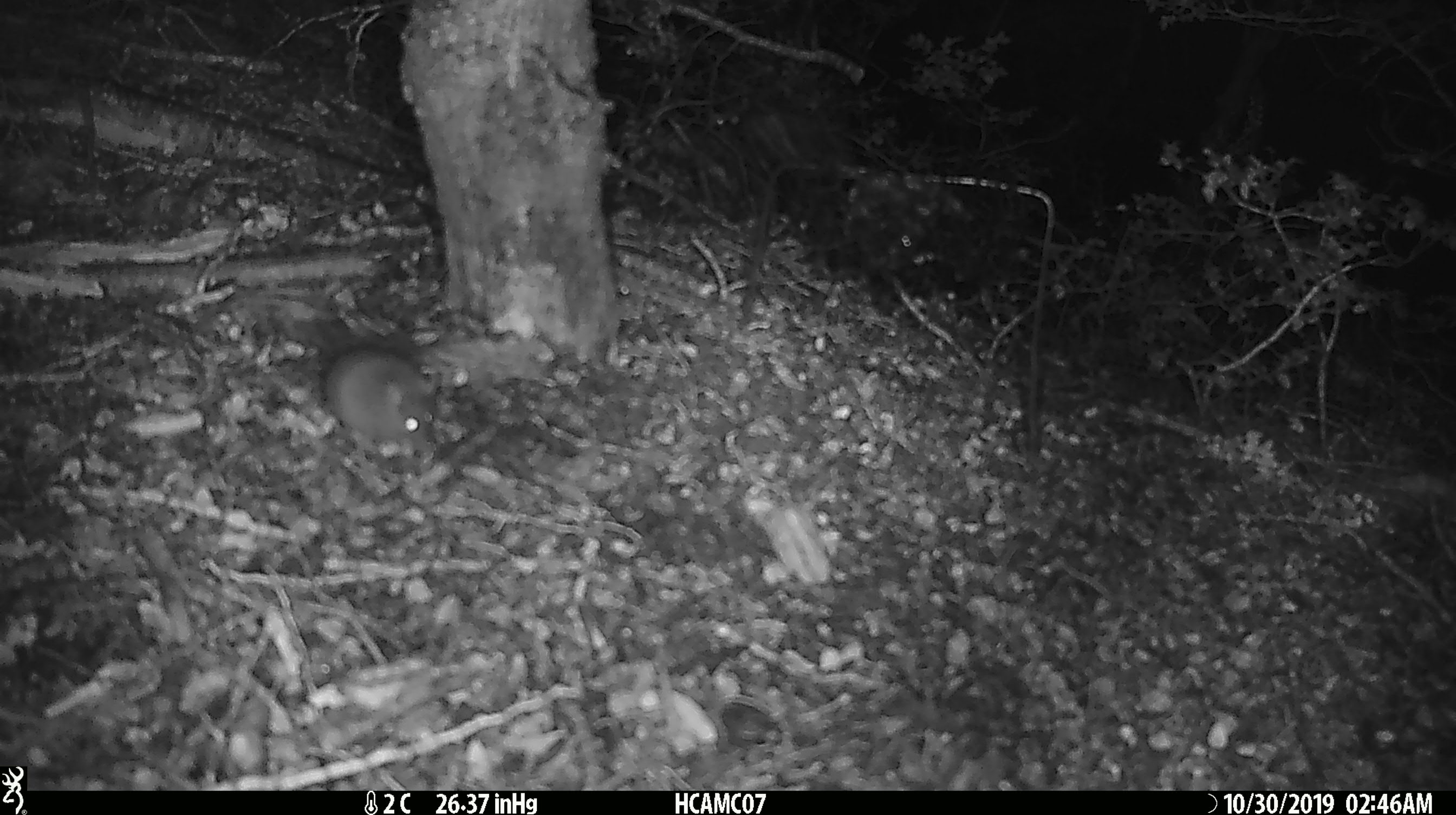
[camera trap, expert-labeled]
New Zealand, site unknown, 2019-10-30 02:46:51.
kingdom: Animalia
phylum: Chordata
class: Mammalia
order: Rodentia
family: Muridae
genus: Mus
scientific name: Mus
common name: mouse